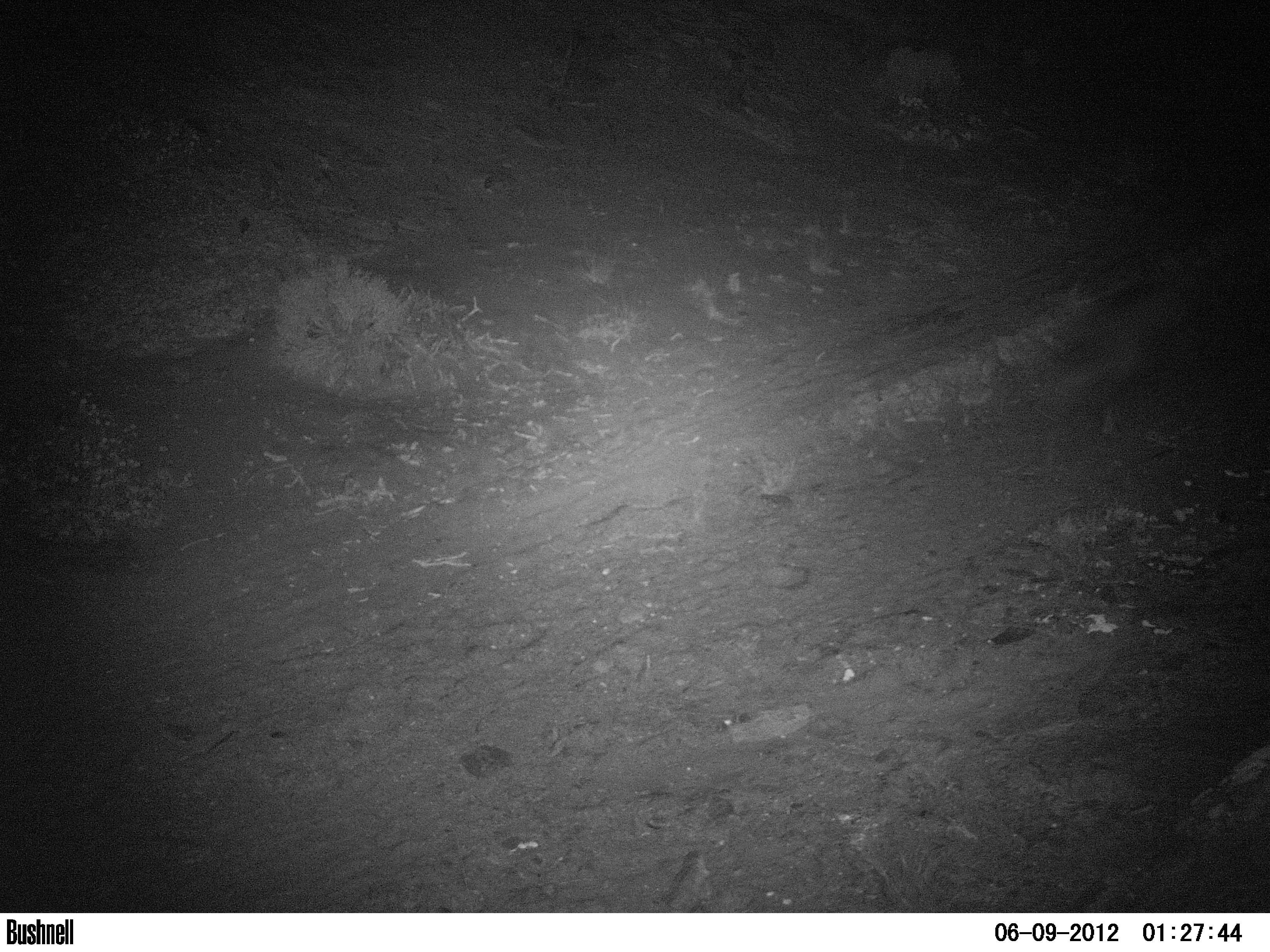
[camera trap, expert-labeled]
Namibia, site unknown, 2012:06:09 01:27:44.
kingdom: Animalia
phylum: Chordata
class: Mammalia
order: Carnivora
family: Hyaenidae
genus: Parahyaena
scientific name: Parahyaena brunnea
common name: brown hyena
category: hyaena brunnea